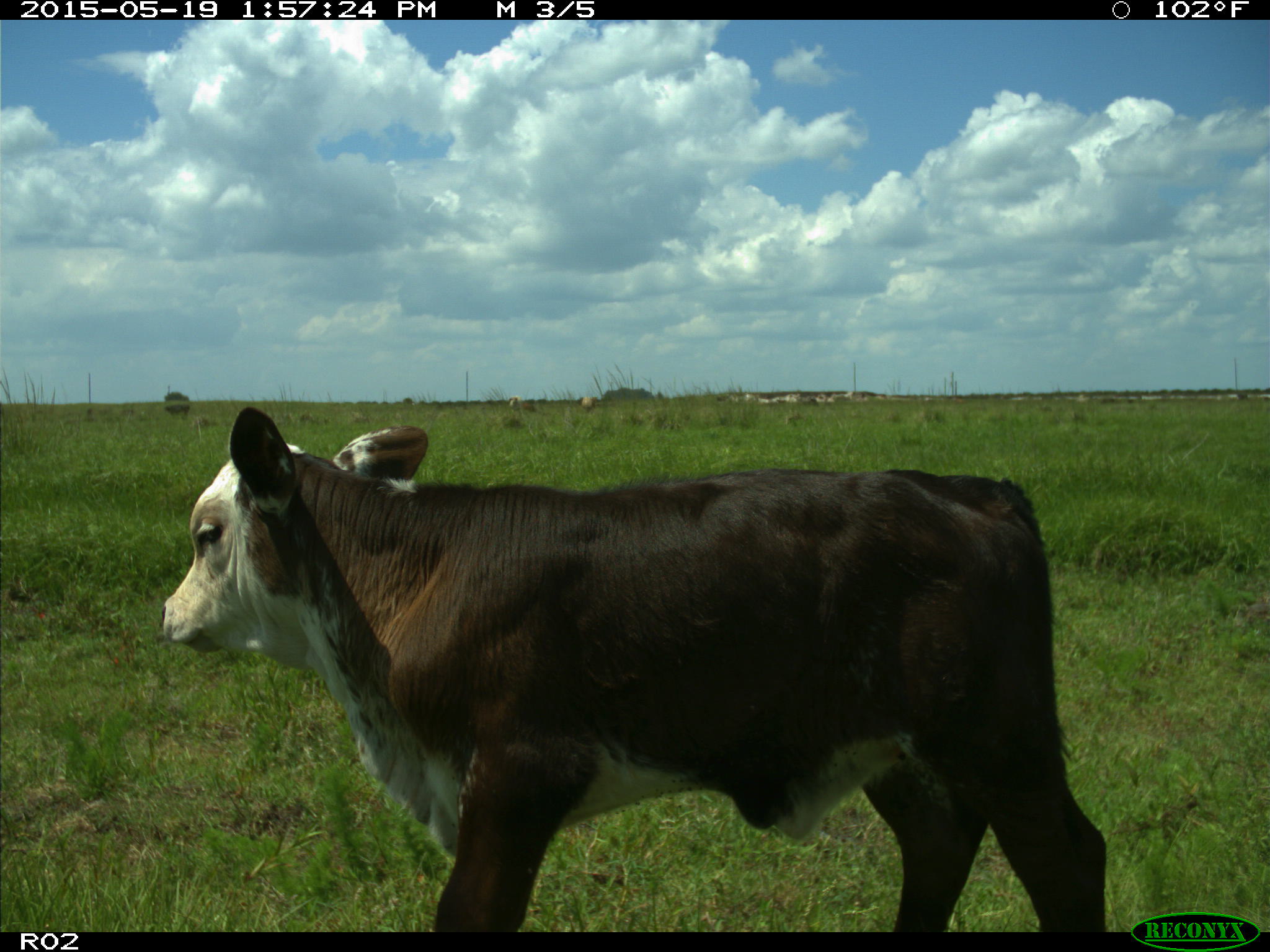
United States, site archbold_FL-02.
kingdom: Animalia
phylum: Chordata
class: Mammalia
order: Artiodactyla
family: Bovidae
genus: Bos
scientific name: Bos taurus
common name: domestic cow